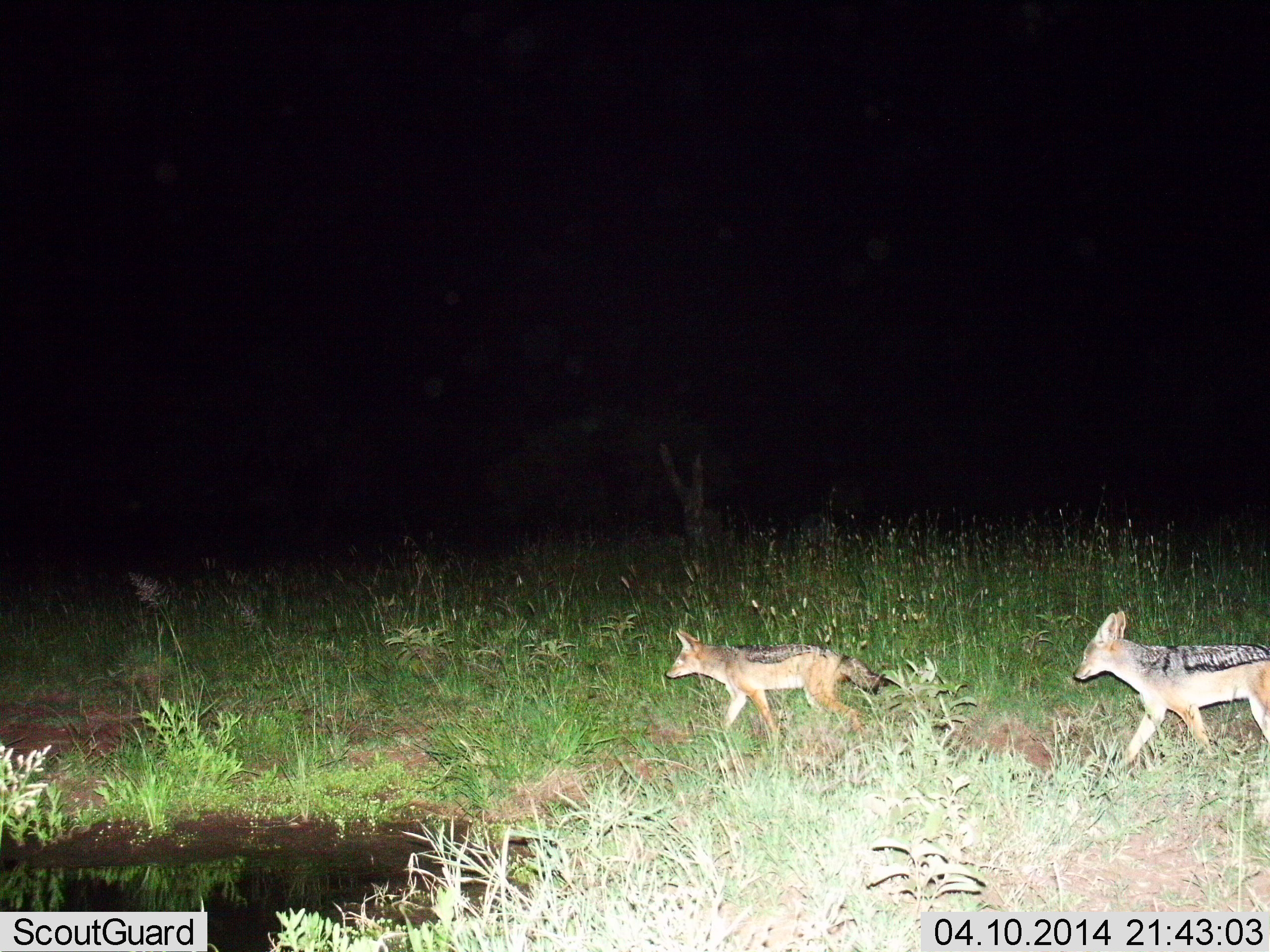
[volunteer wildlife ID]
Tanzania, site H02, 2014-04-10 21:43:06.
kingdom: Animalia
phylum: Chordata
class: Mammalia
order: Carnivora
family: Canidae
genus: Lupulella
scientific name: Lupulella mesomelas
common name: black-backed jackal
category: jackal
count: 2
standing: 7%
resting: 0%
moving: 96%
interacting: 0%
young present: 0%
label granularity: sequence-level